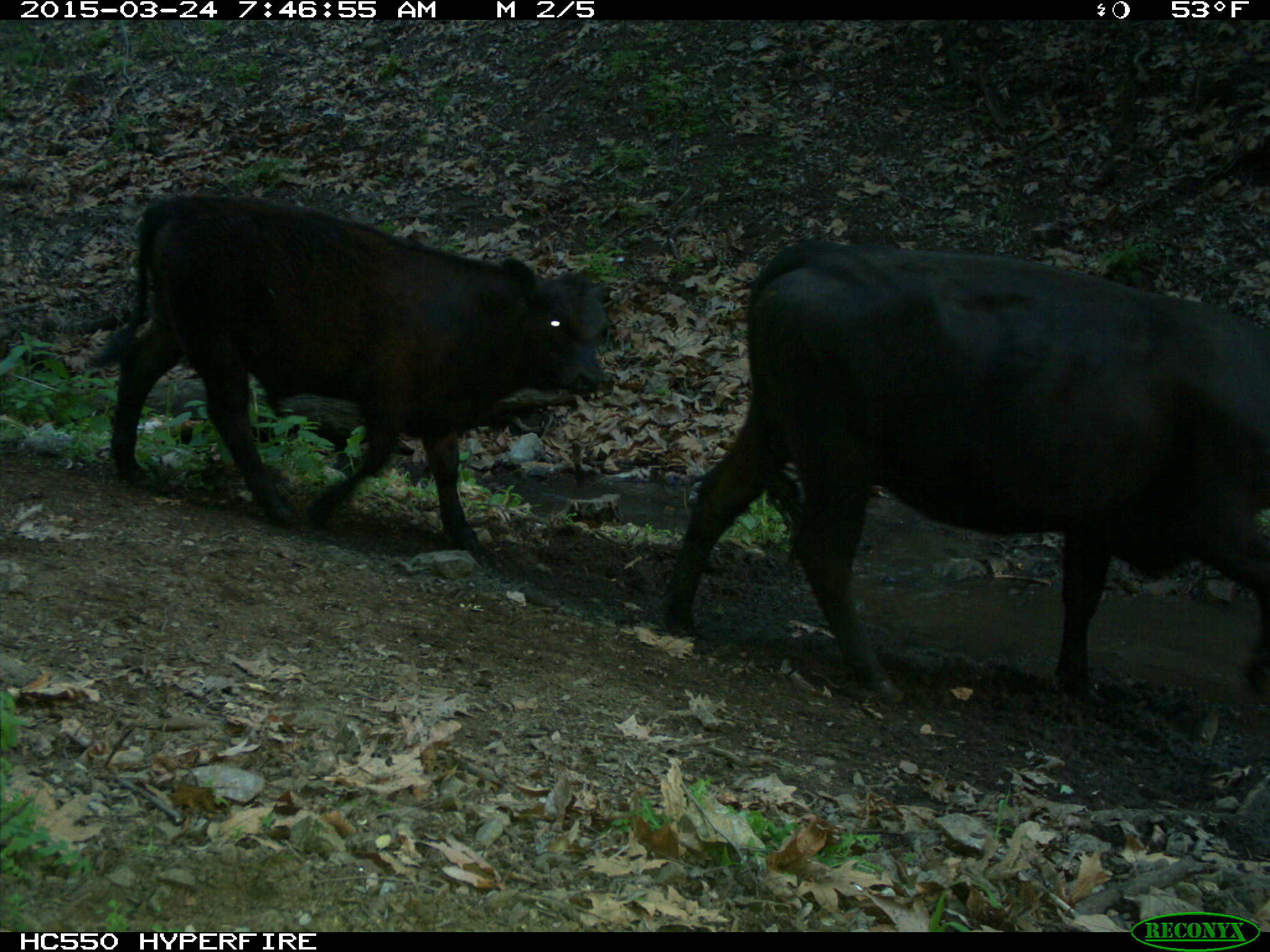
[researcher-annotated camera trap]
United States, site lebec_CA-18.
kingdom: Animalia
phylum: Chordata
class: Mammalia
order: Artiodactyla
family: Bovidae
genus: Bos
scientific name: Bos taurus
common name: domestic cow